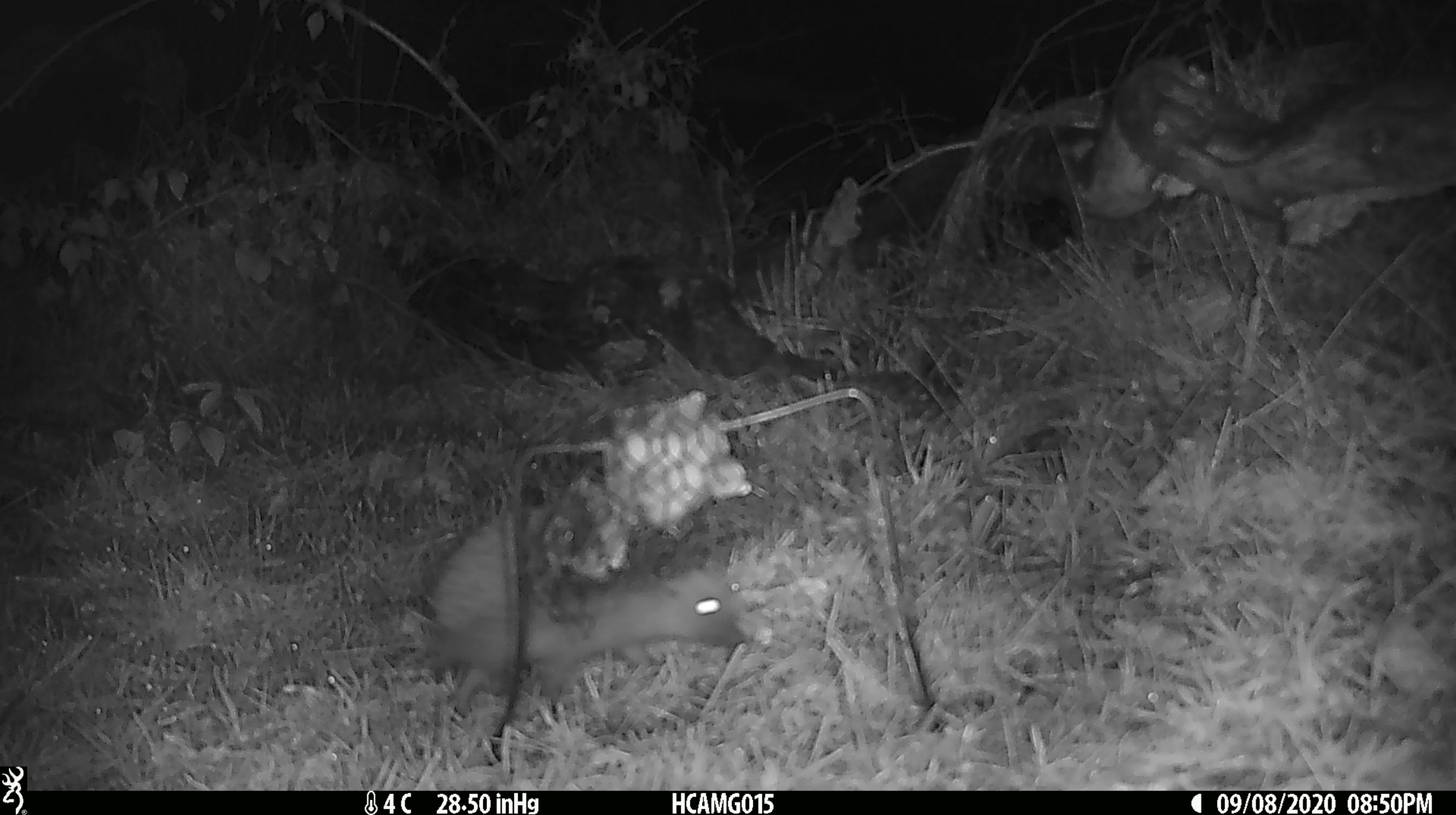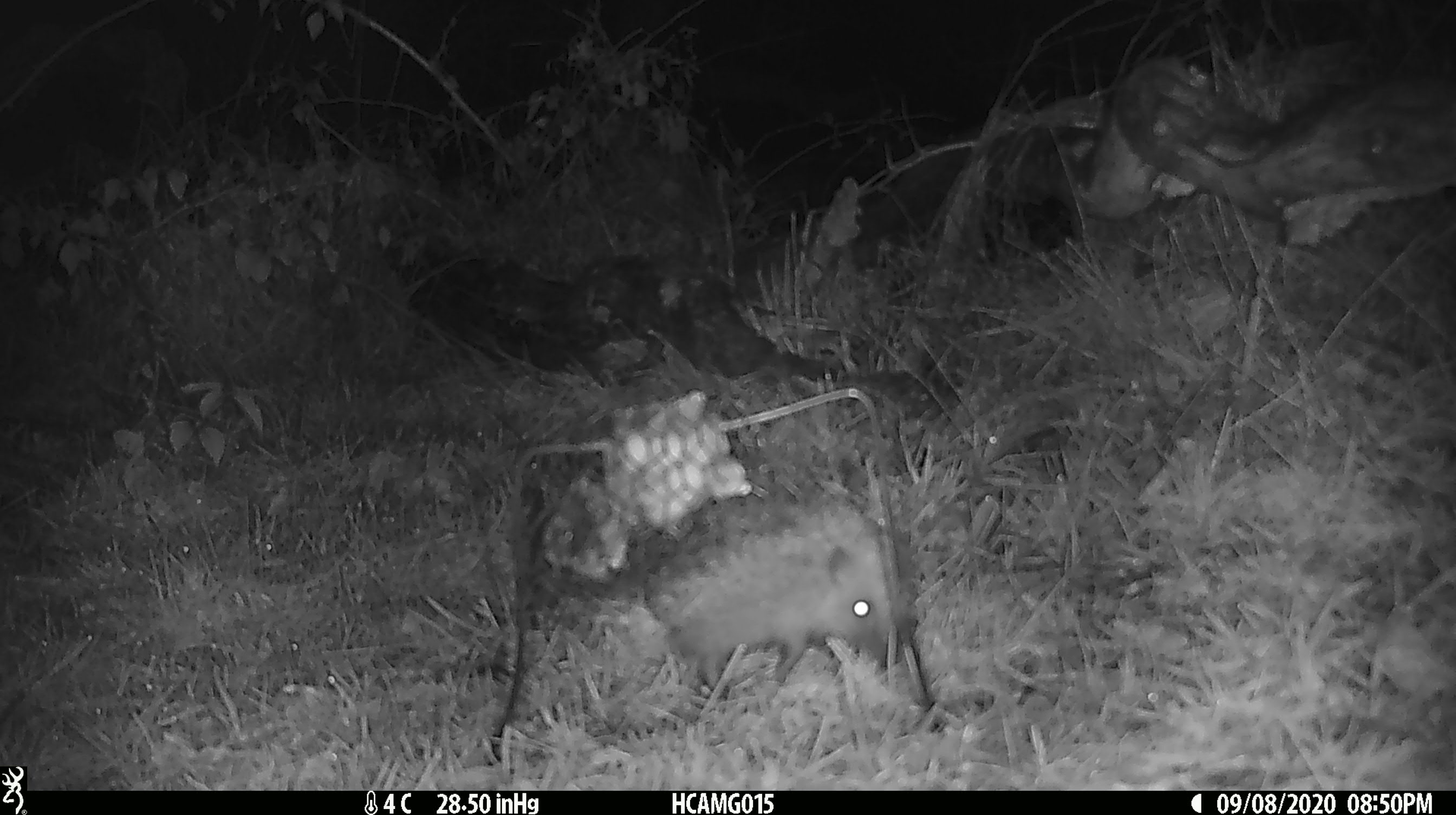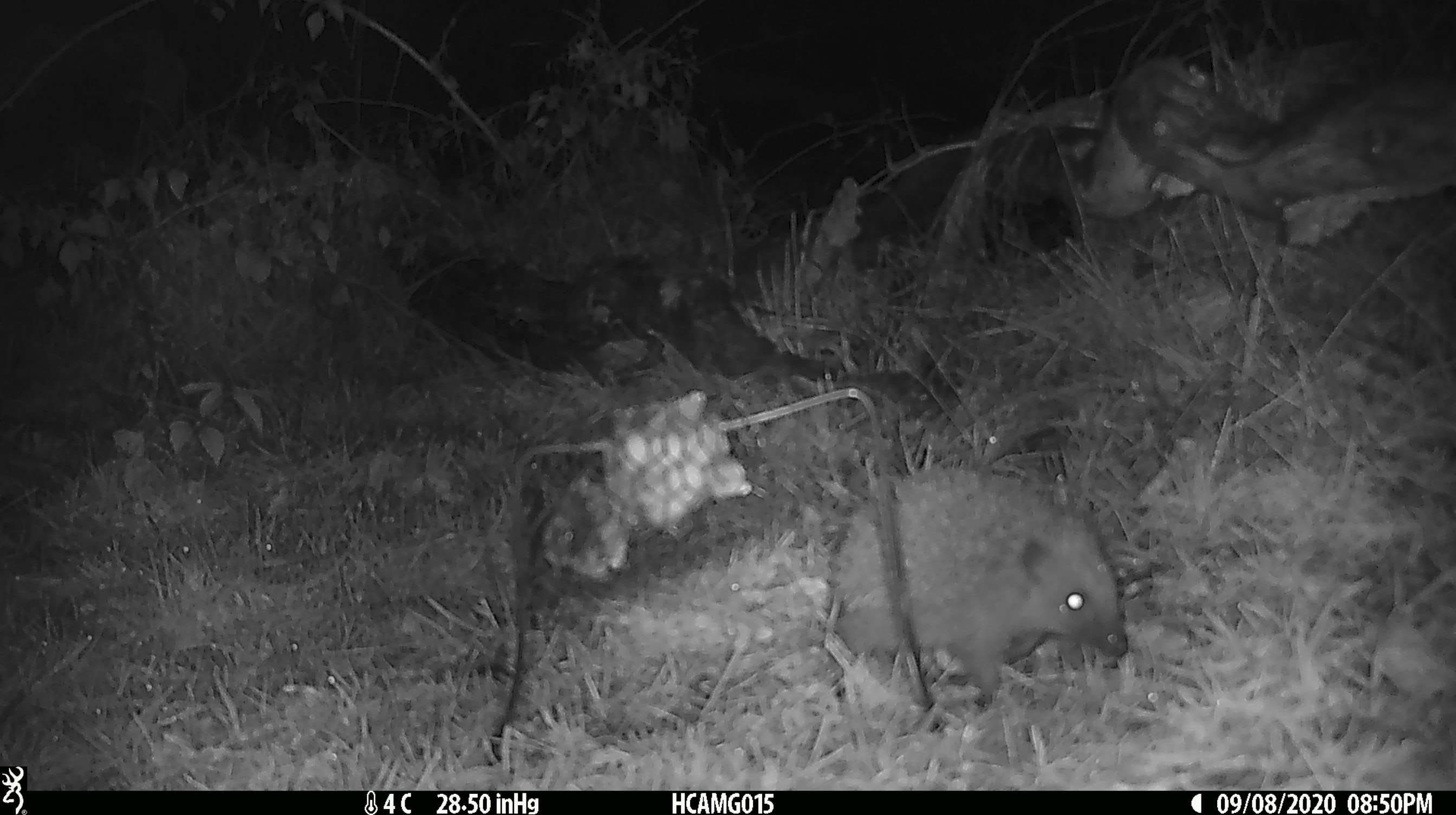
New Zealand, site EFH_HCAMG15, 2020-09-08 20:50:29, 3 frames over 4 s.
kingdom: Animalia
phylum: Chordata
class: Mammalia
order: Eulipotyphla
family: Erinaceidae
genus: Erinaceus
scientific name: Erinaceus europaeus europaeus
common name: european hedgehog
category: hedgehog